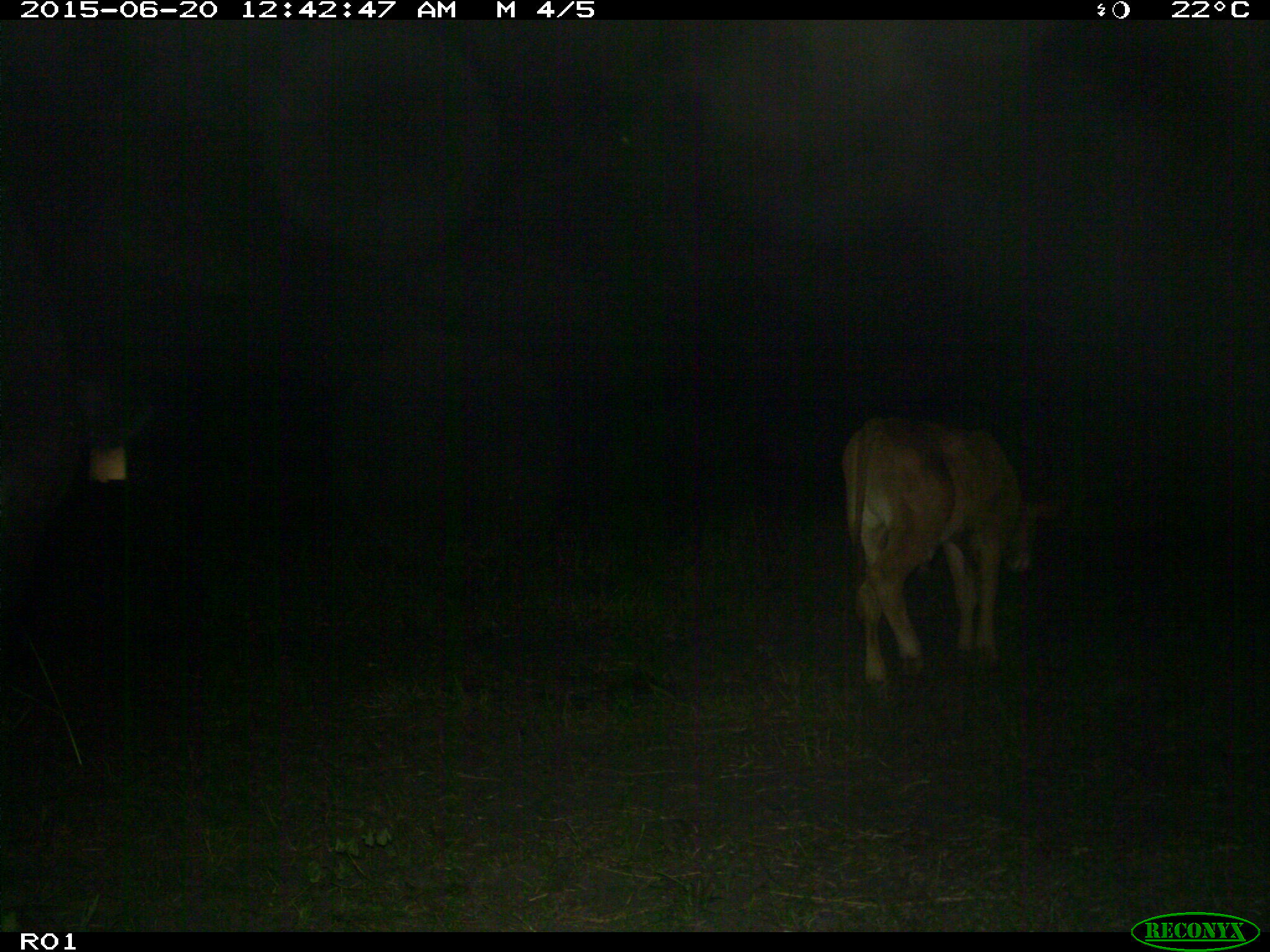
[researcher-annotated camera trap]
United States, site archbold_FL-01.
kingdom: Animalia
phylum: Chordata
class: Mammalia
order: Artiodactyla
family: Bovidae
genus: Bos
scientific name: Bos taurus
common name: domestic cow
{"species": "Bos taurus (domestic cow)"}